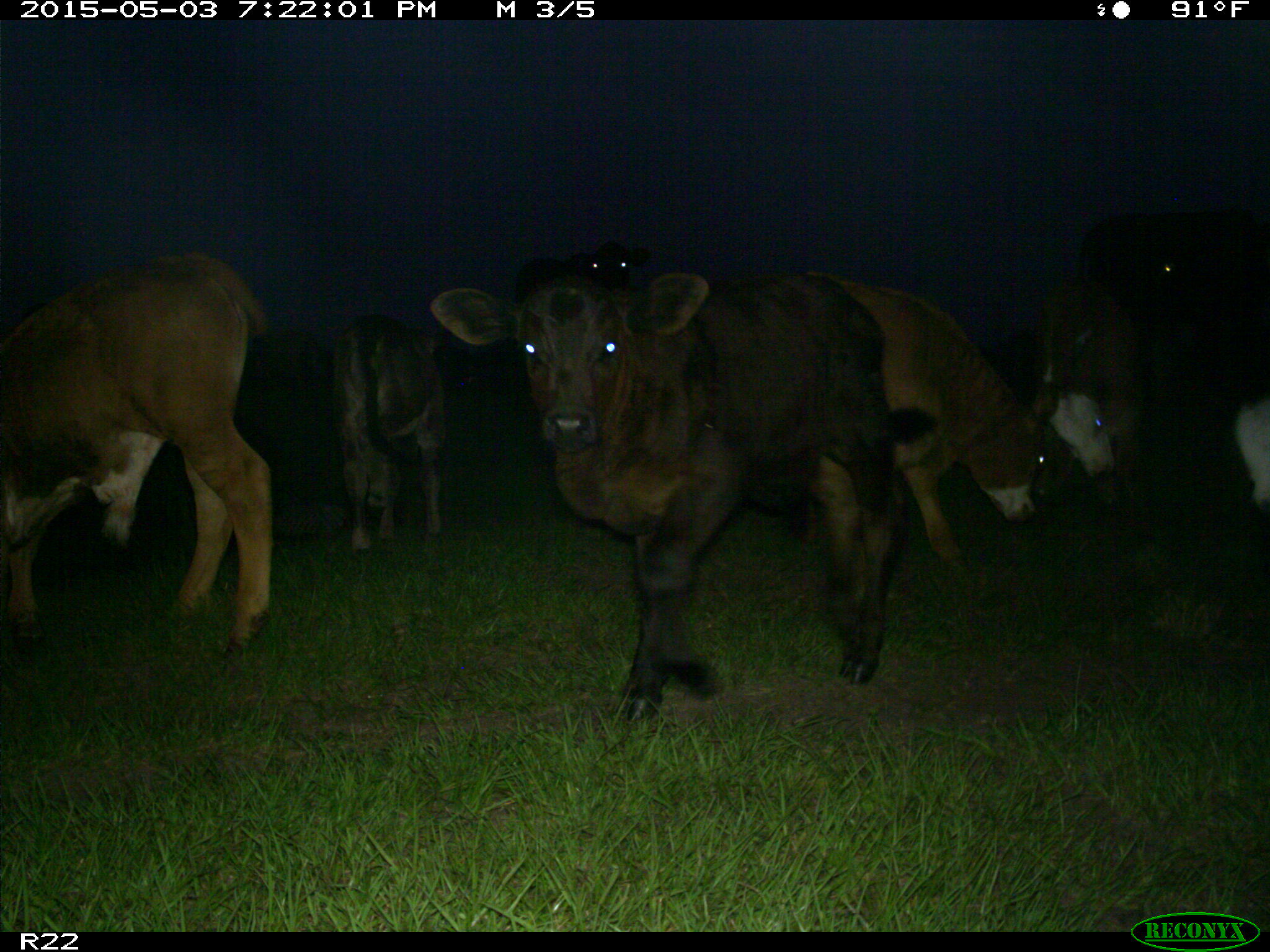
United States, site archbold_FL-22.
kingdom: Animalia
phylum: Chordata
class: Mammalia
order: Artiodactyla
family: Bovidae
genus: Bos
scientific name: Bos taurus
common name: domestic cow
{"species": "Bos taurus (domestic cow)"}